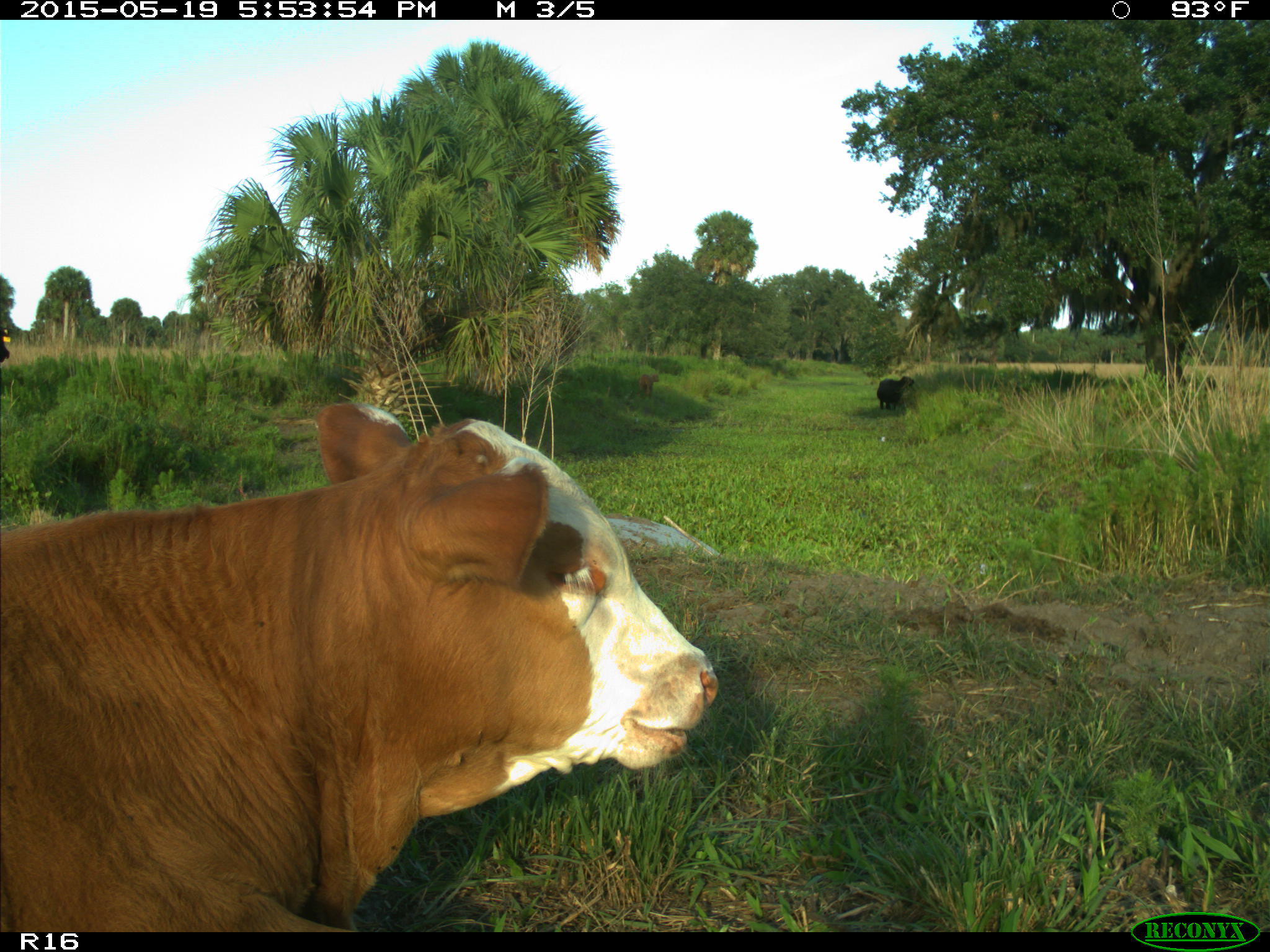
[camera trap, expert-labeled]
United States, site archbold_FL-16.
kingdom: Animalia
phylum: Chordata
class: Mammalia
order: Artiodactyla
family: Bovidae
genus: Bos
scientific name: Bos taurus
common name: domestic cow